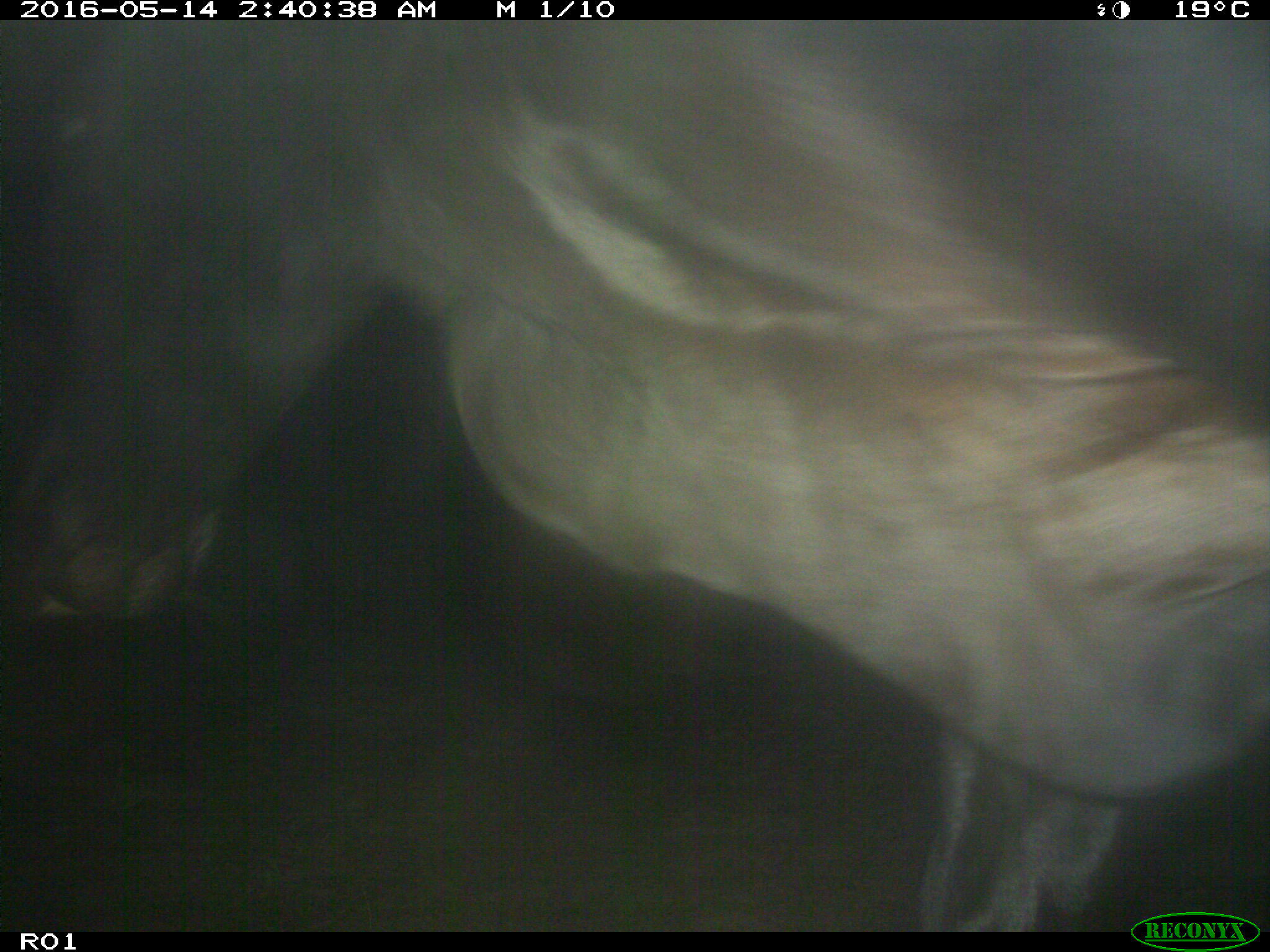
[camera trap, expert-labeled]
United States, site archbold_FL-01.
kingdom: Animalia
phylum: Chordata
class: Mammalia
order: Artiodactyla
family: Bovidae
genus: Bos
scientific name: Bos taurus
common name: domestic cow